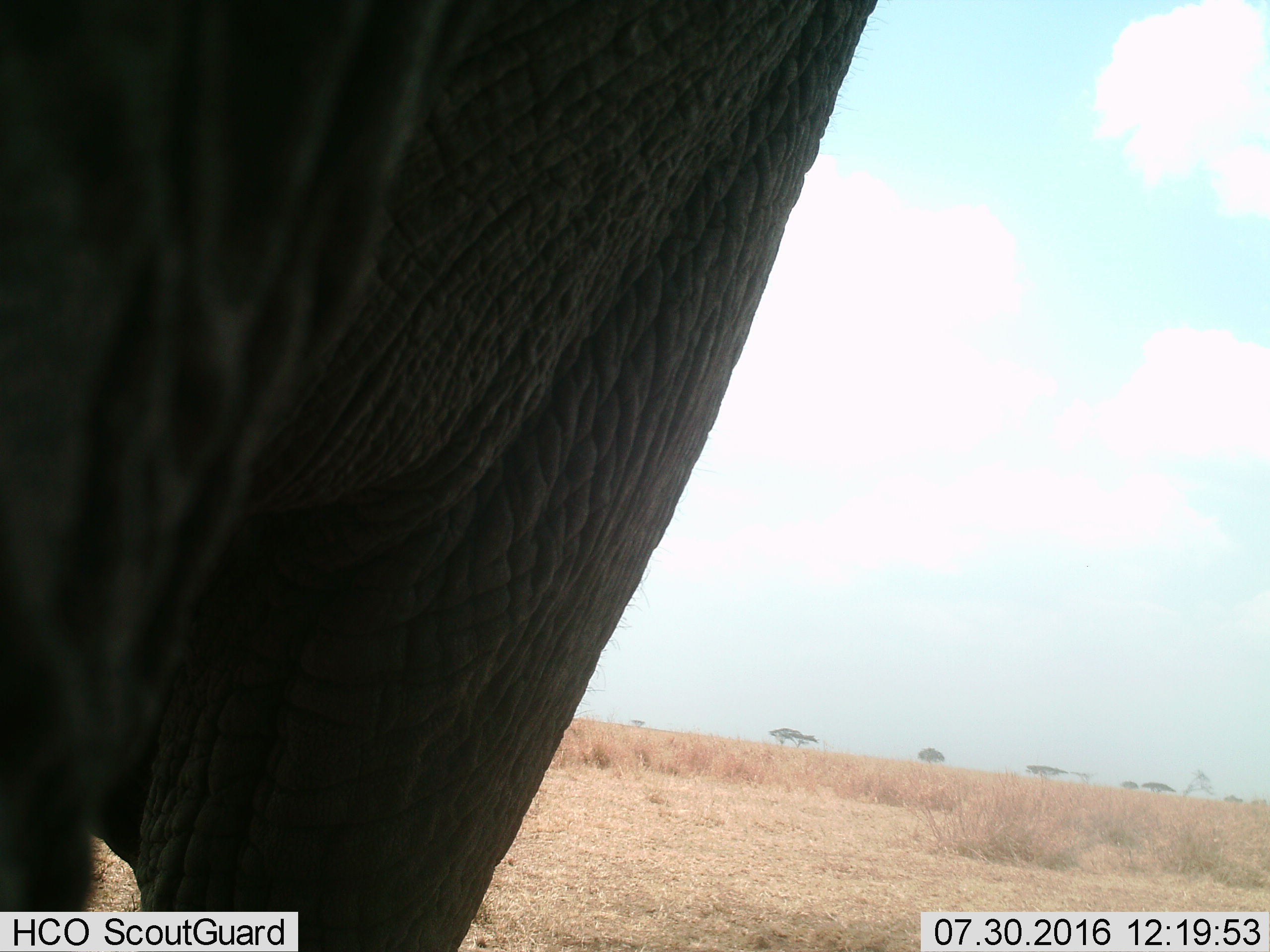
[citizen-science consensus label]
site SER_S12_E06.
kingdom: Animalia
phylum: Chordata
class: Mammalia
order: Proboscidea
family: Elephantidae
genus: Loxodonta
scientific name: Loxodonta africana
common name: african bush elephant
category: elephant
Elephant (african bush elephant) (Loxodonta africana), count 1. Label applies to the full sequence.